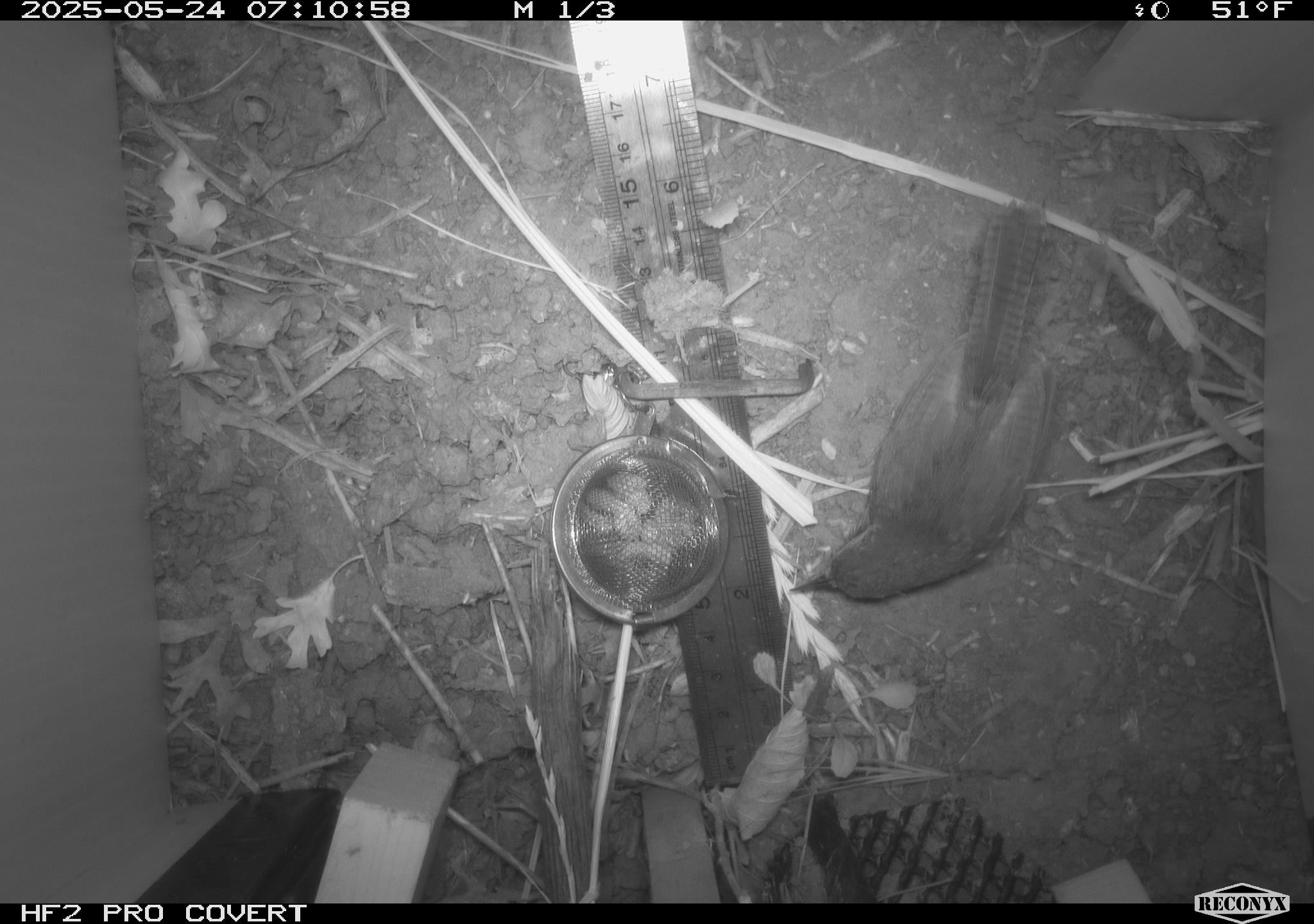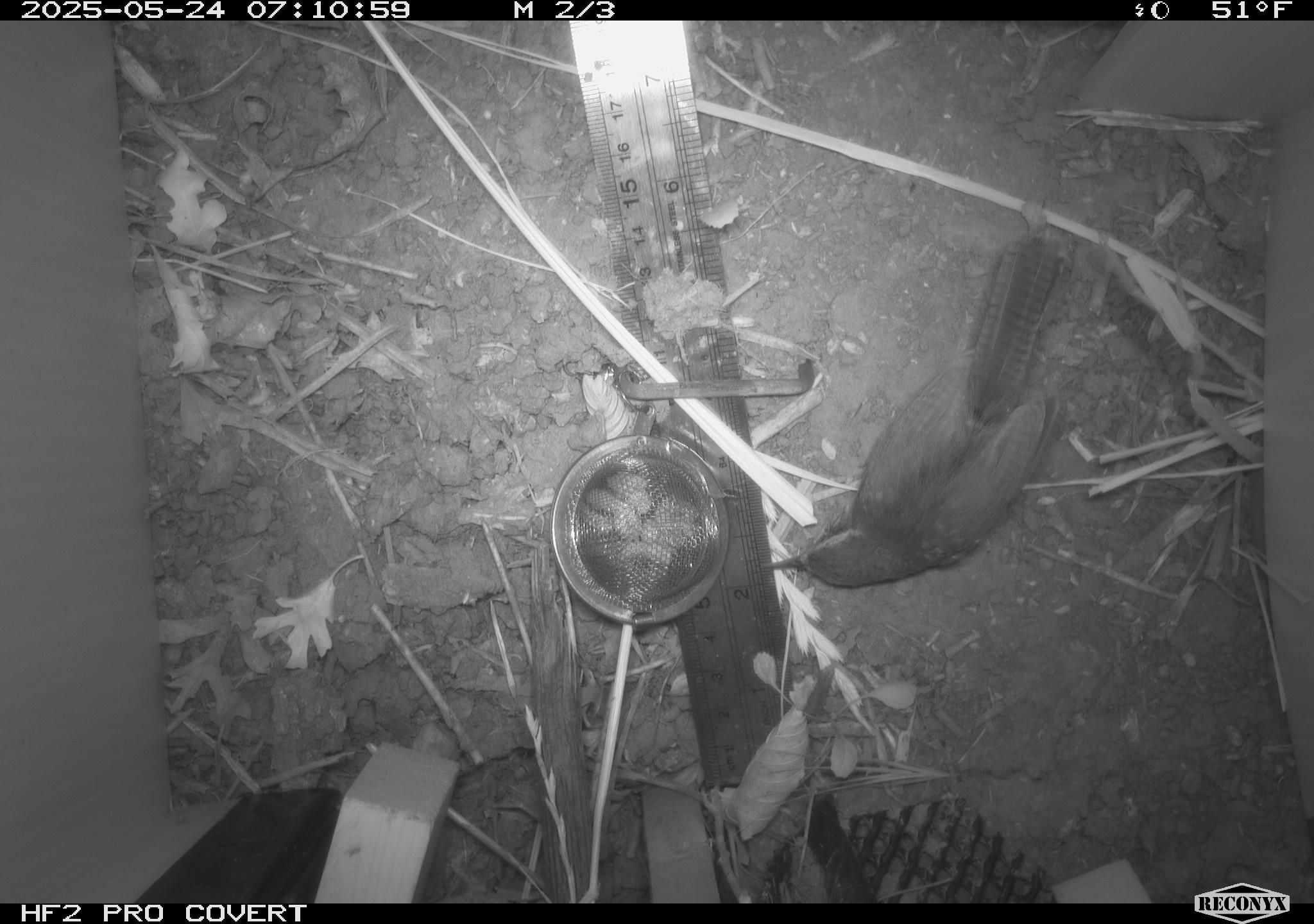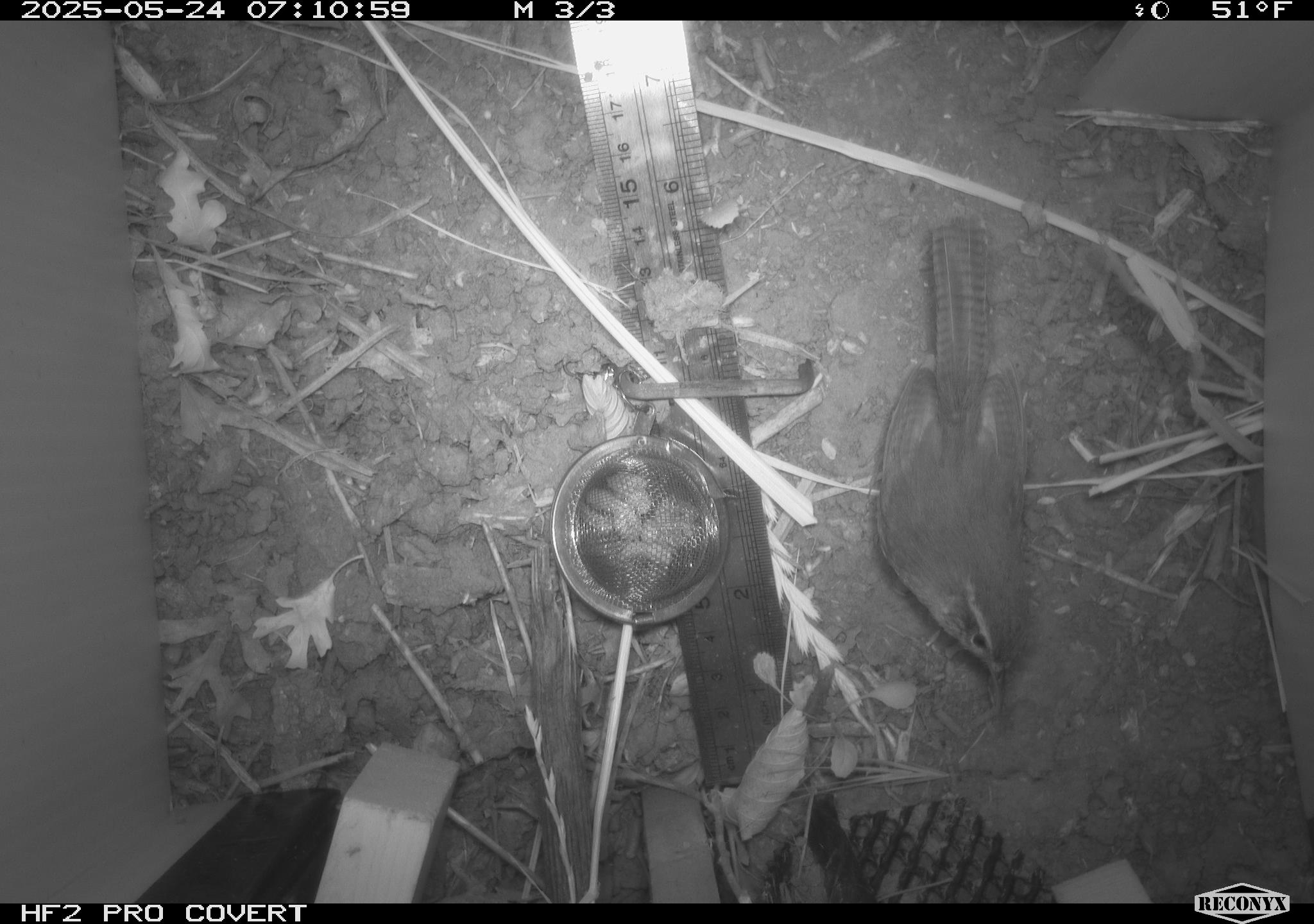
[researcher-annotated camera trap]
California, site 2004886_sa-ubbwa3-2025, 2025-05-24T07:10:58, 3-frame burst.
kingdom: Animalia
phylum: Chordata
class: Aves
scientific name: Aves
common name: bird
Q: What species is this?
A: Bird (Aves).